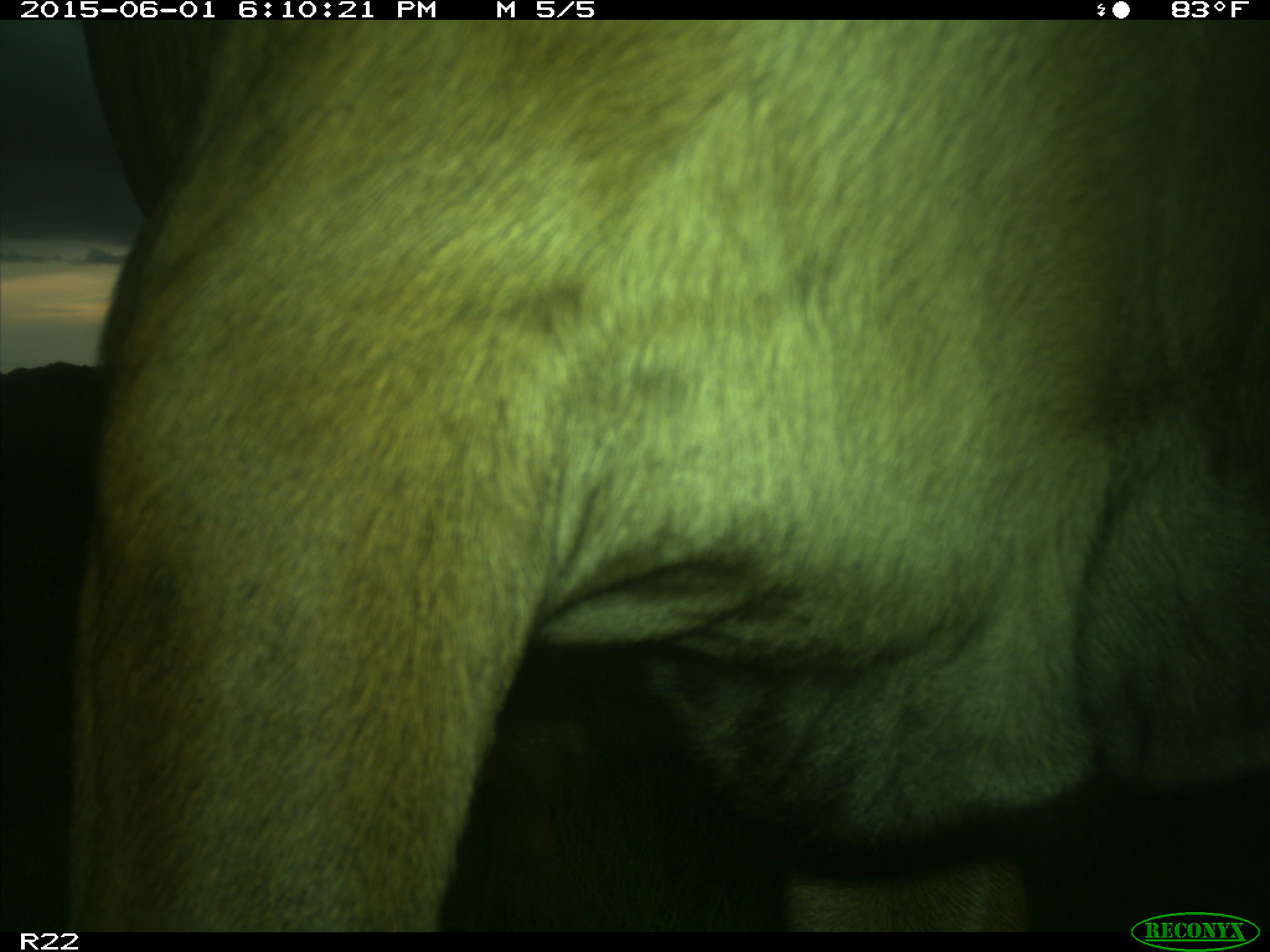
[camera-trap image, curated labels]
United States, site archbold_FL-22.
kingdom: Animalia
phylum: Chordata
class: Mammalia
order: Artiodactyla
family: Bovidae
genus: Bos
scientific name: Bos taurus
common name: domestic cow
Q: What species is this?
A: Bos taurus (domestic cow).